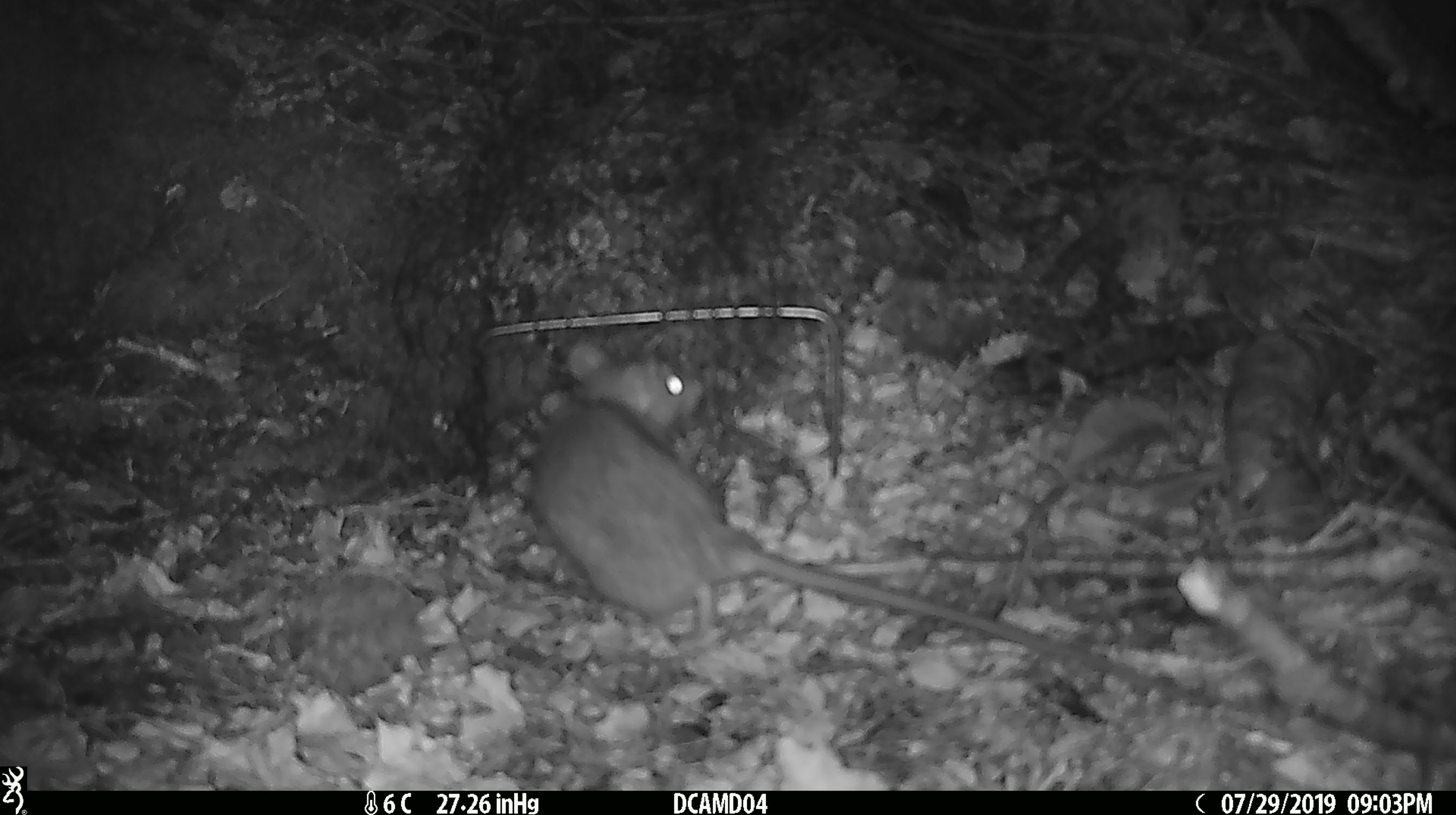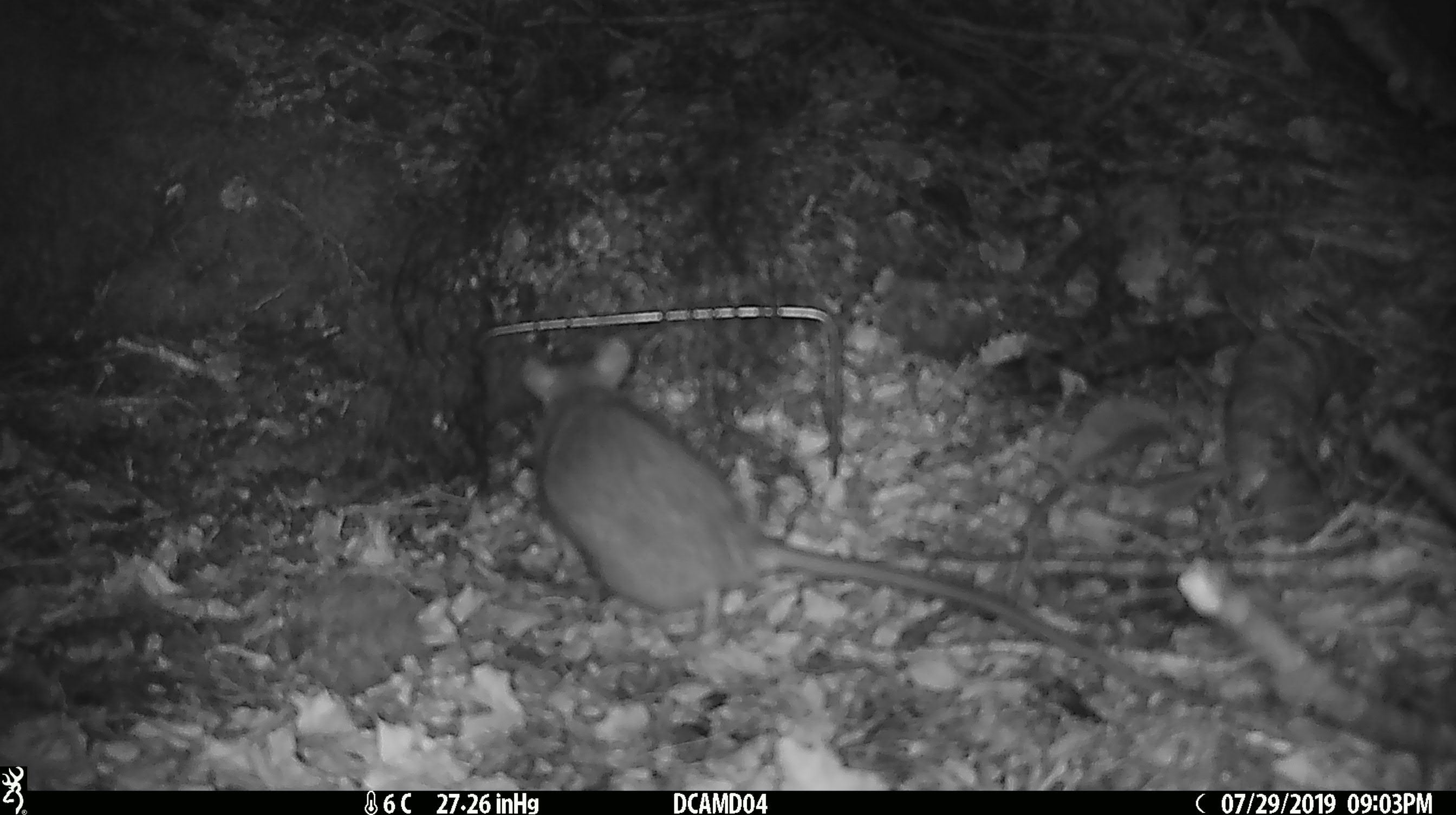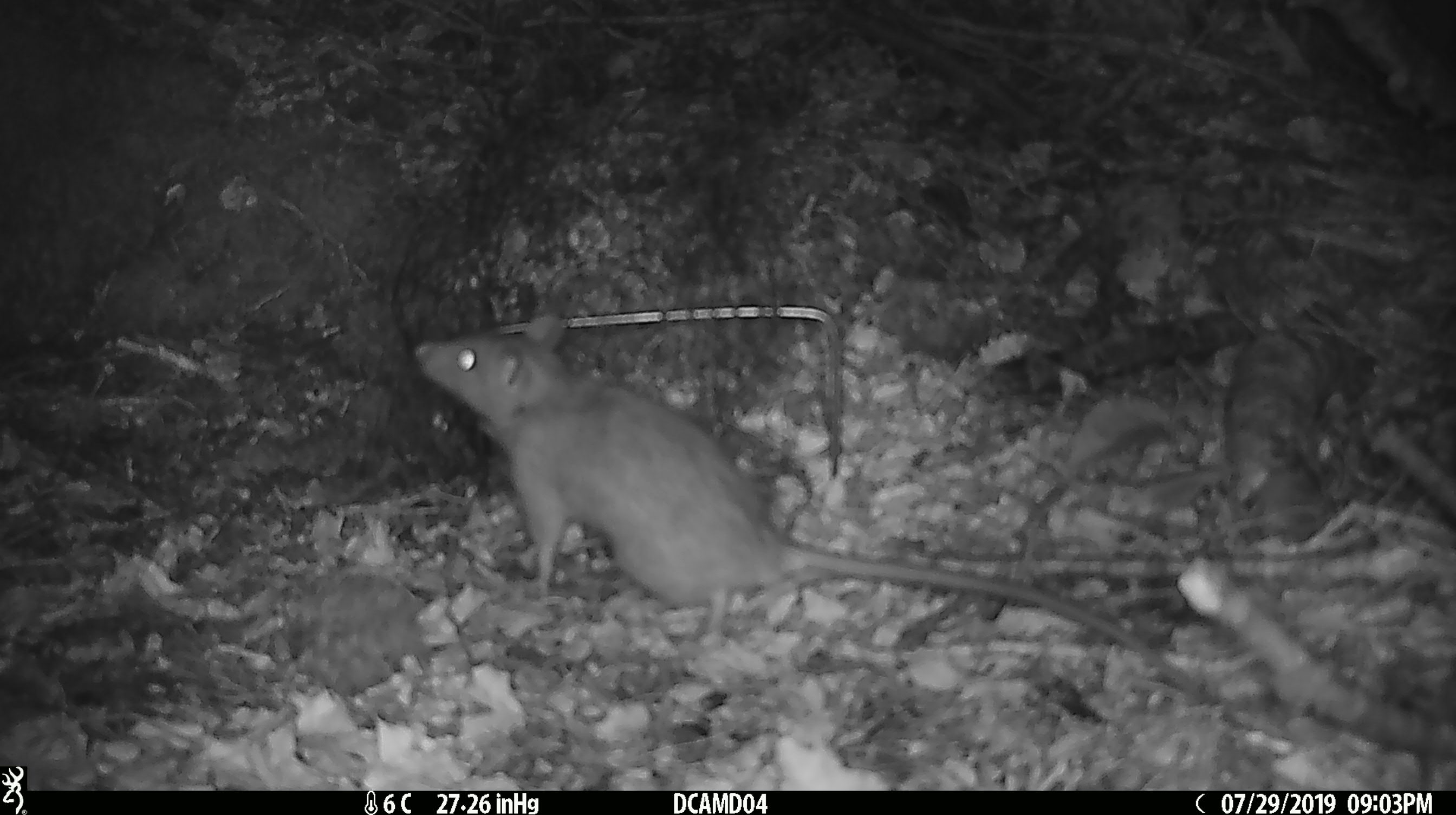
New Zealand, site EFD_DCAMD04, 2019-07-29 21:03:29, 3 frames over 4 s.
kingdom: Animalia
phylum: Chordata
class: Mammalia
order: Rodentia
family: Muridae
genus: Rattus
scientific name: Rattus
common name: rat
Rat (Rattus).